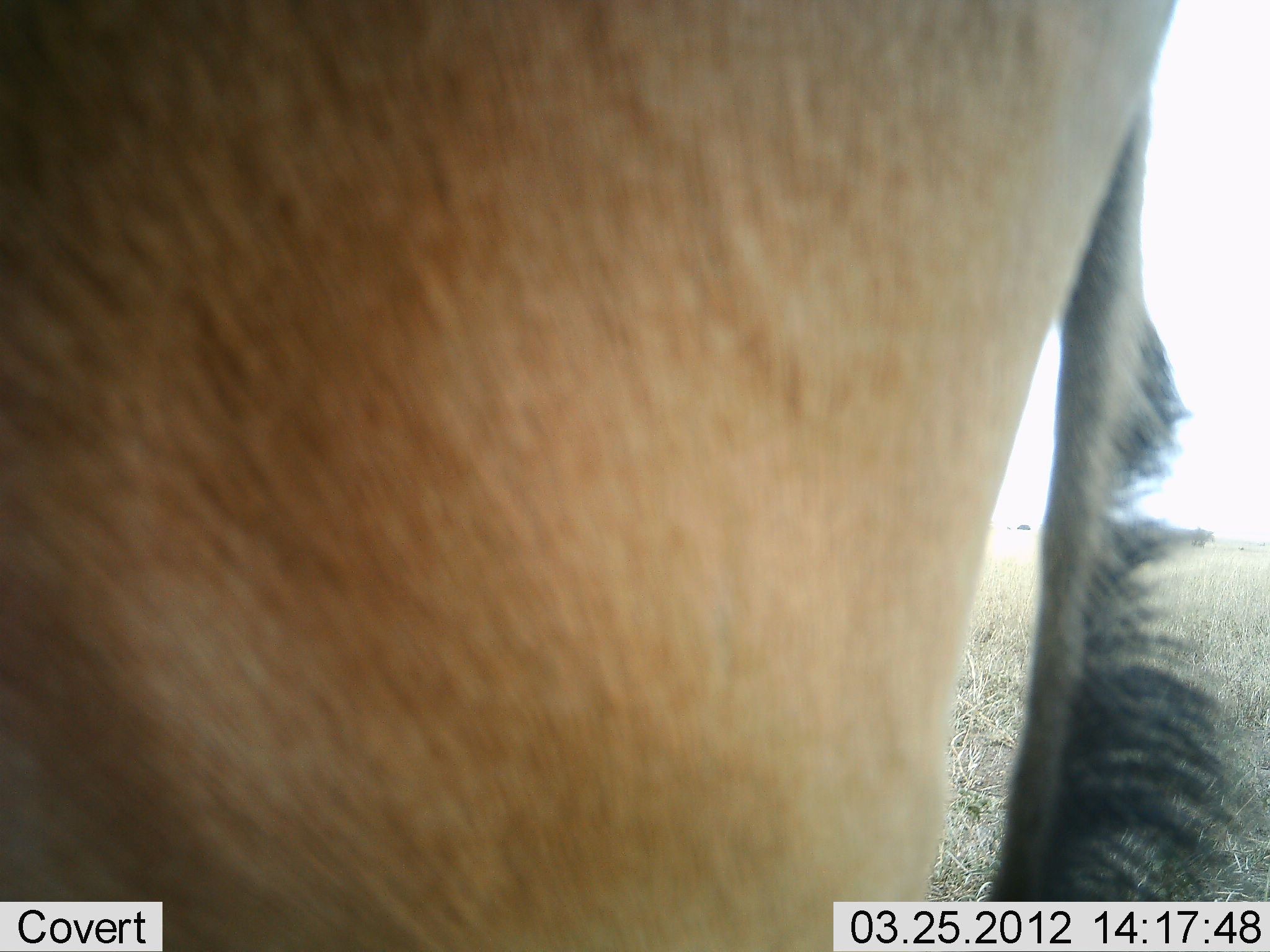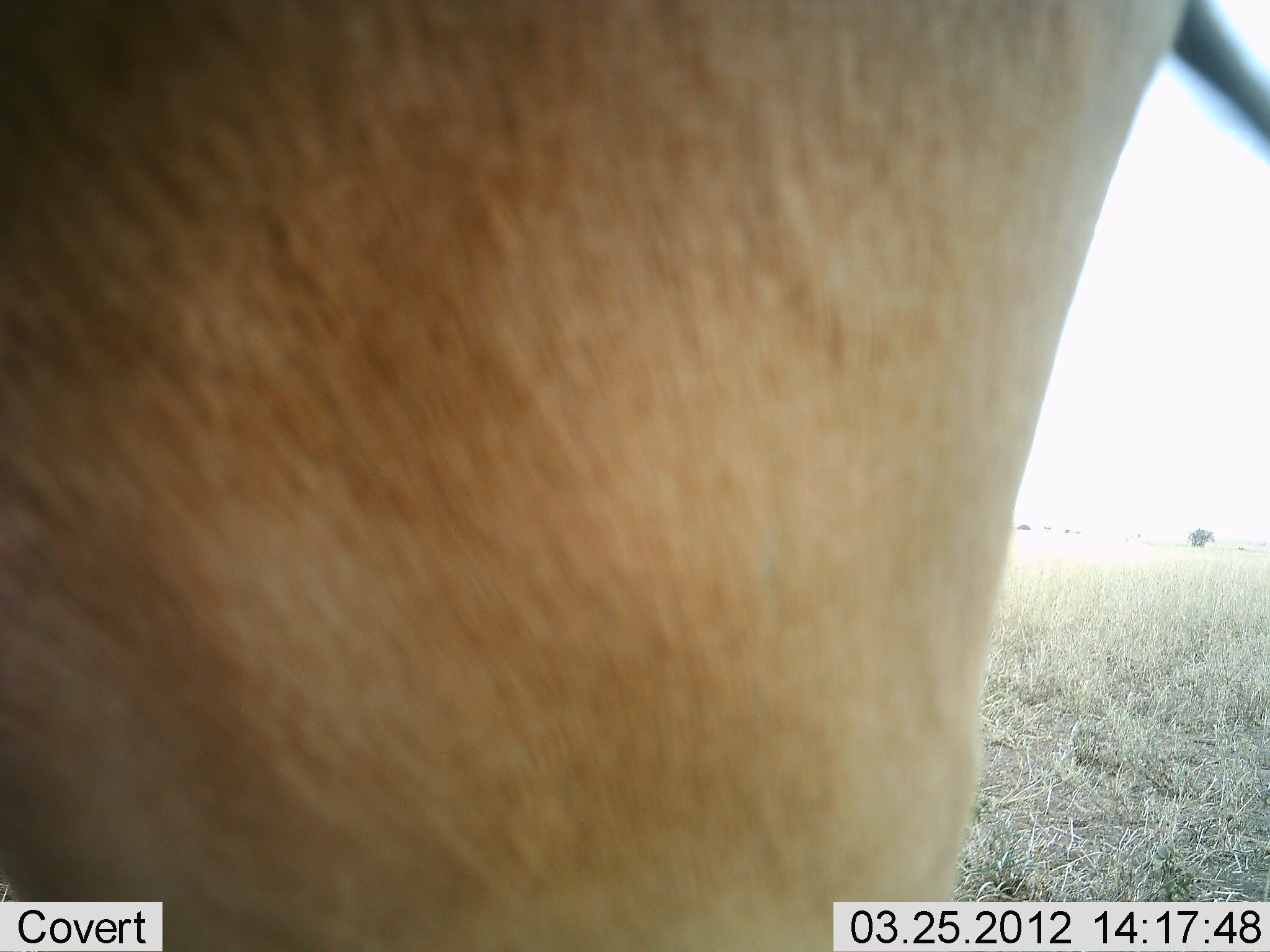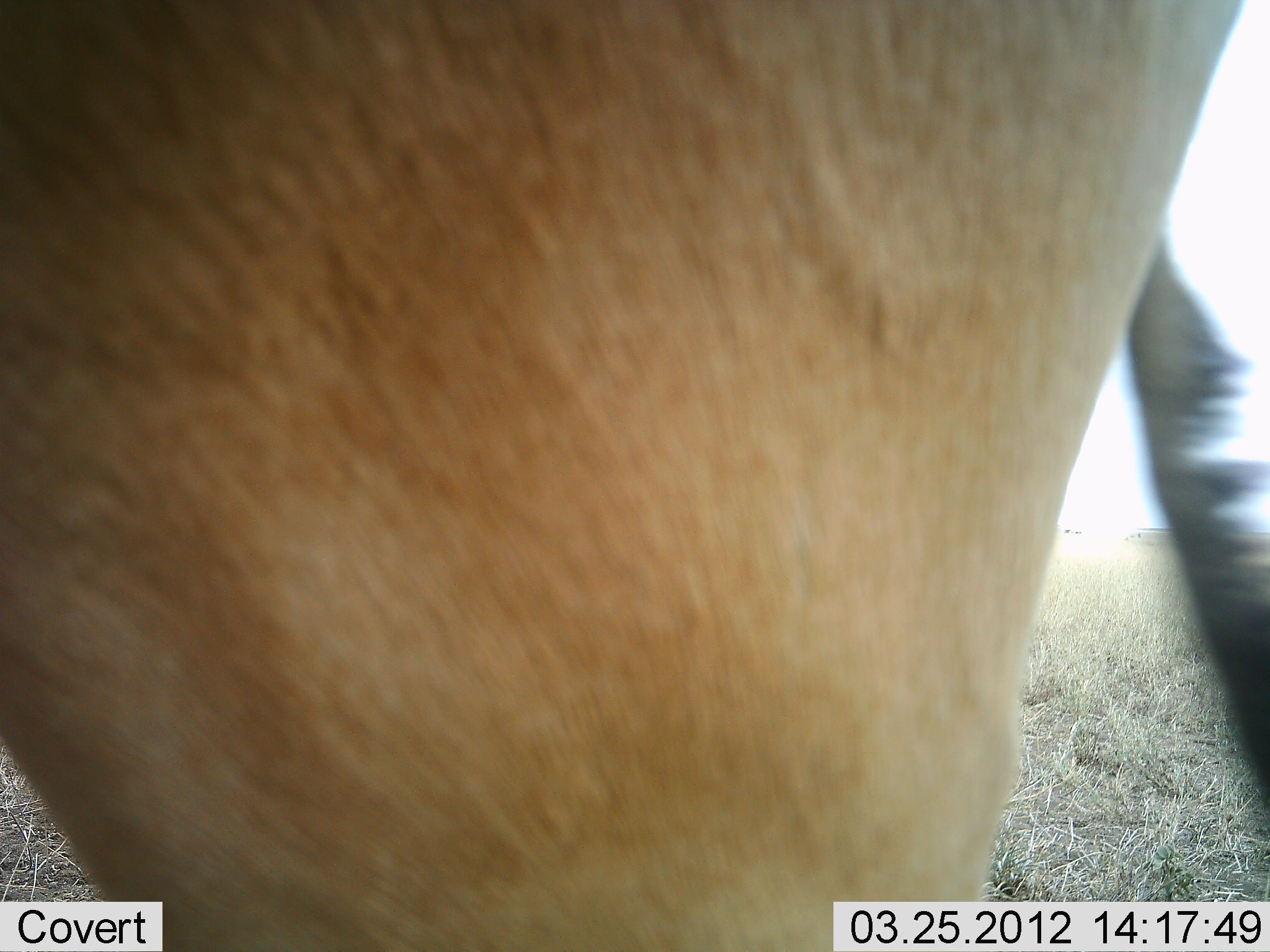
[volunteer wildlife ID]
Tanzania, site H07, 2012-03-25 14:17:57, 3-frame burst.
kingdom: Animalia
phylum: Chordata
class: Mammalia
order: Artiodactyla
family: Bovidae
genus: Alcelaphus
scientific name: Alcelaphus buselaphus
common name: hartebeest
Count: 1.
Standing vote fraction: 100%.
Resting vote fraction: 0%.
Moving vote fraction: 0%.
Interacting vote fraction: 0%.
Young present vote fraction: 0%.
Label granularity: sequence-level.